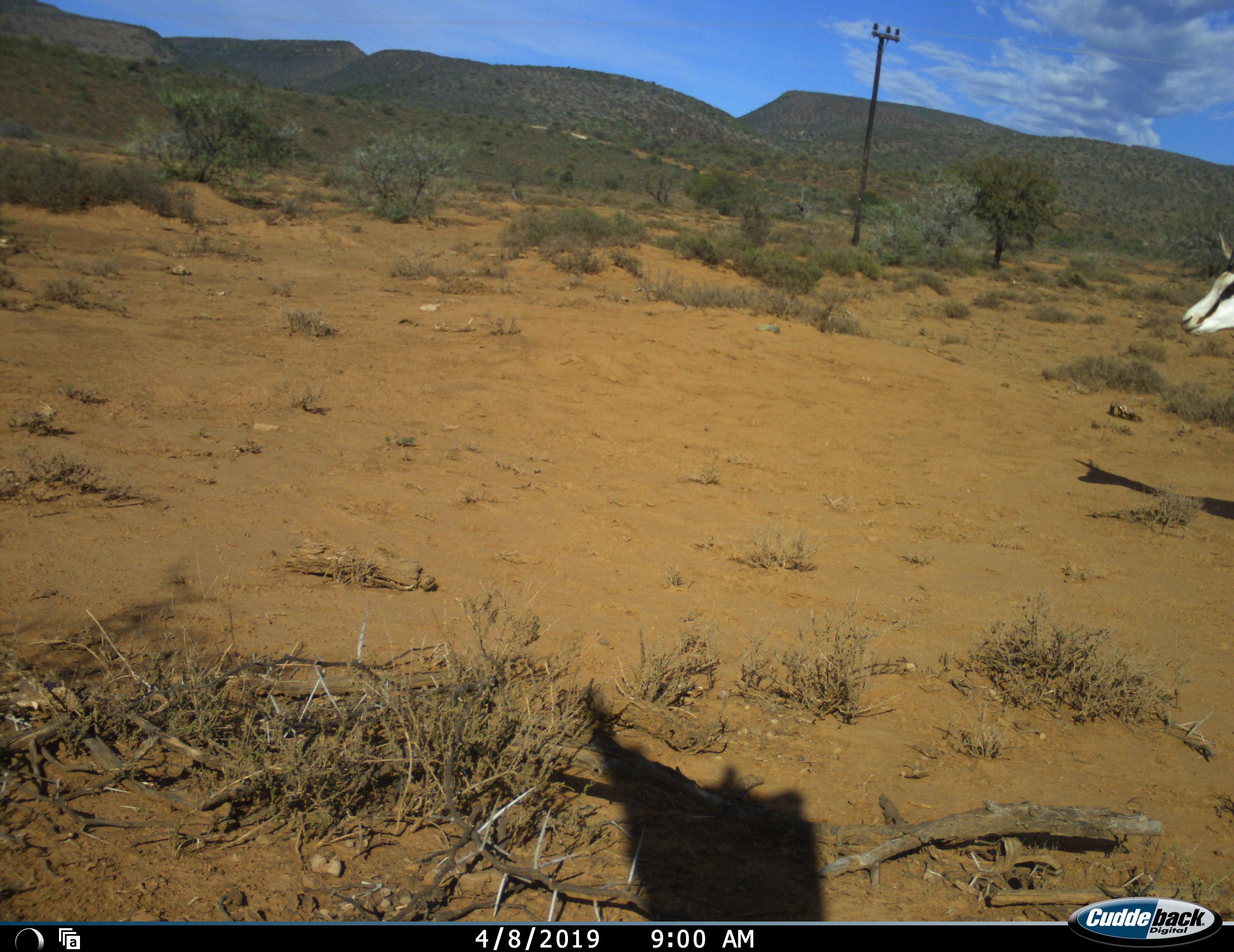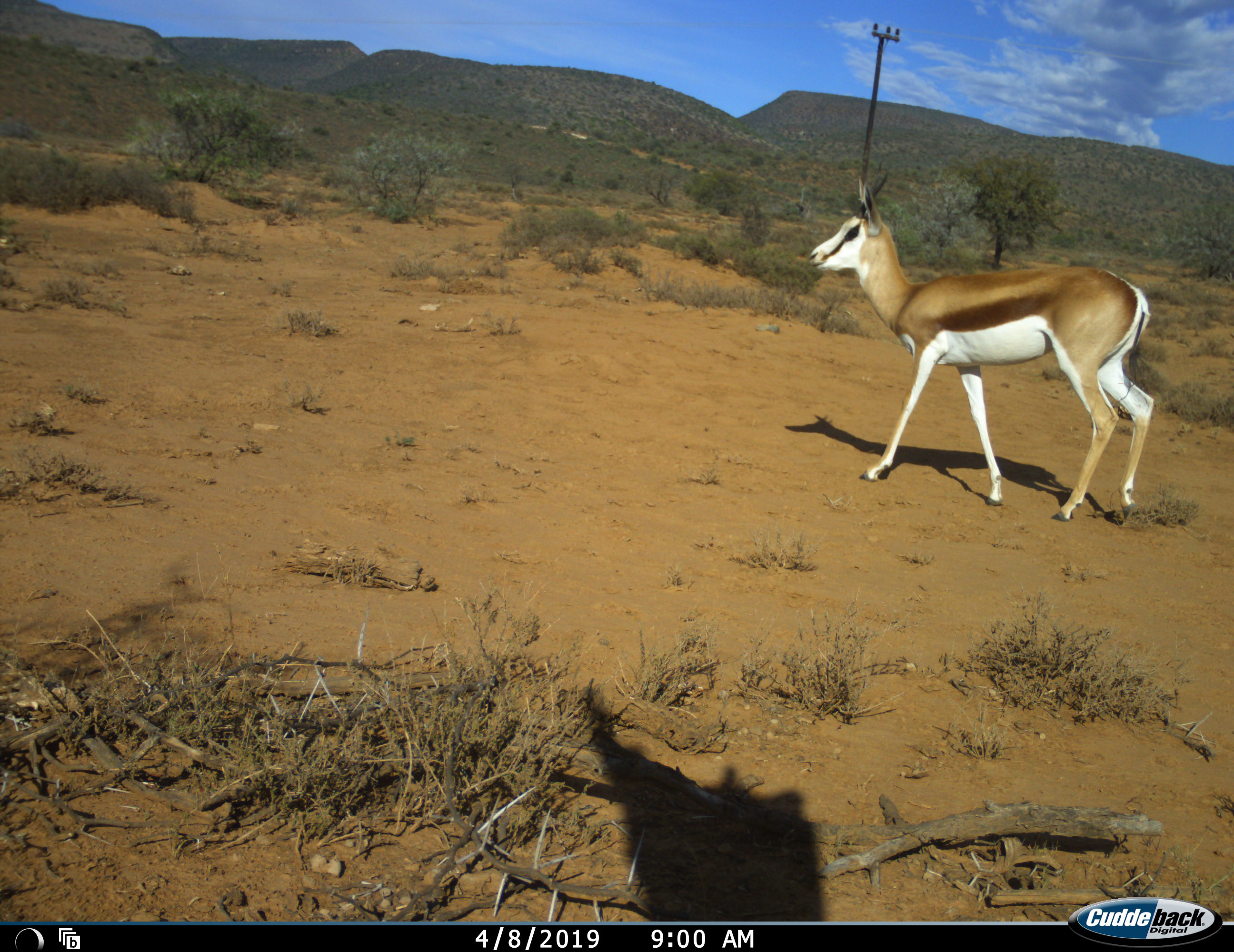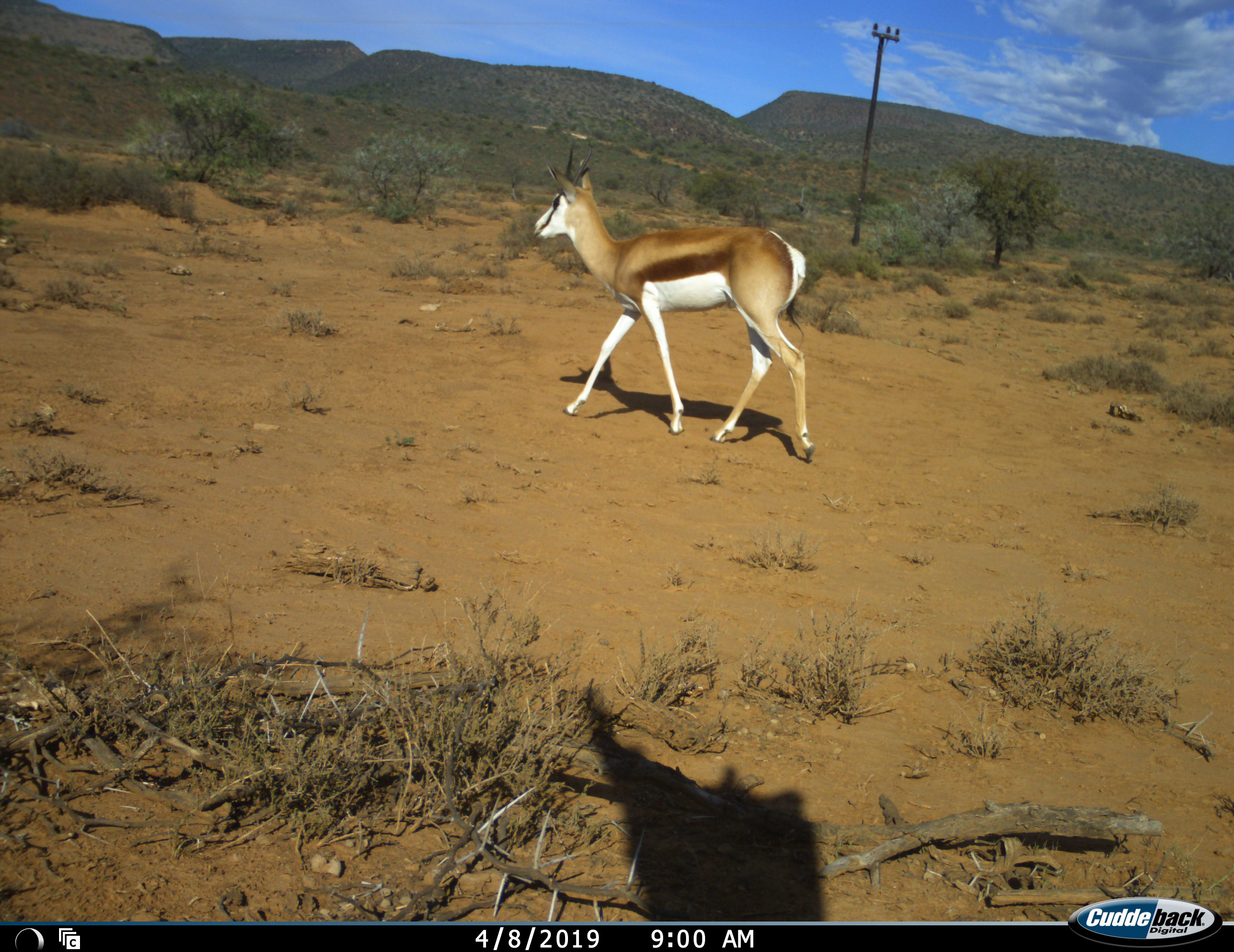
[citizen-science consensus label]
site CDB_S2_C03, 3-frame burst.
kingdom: Animalia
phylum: Chordata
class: Mammalia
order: Artiodactyla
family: Bovidae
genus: Antidorcas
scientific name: Antidorcas marsupialis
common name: springbok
Springbok (Antidorcas marsupialis), count 1. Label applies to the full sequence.